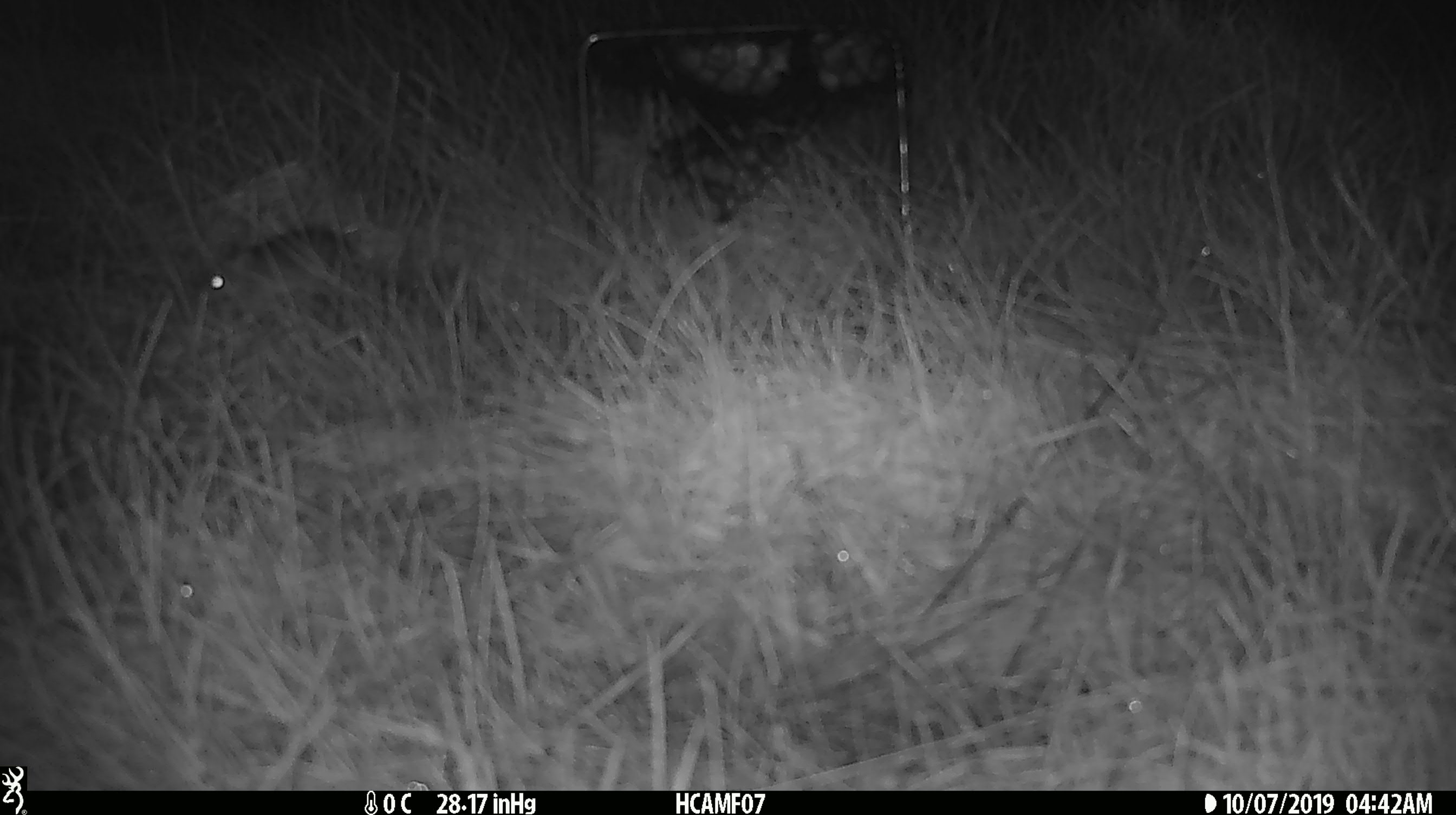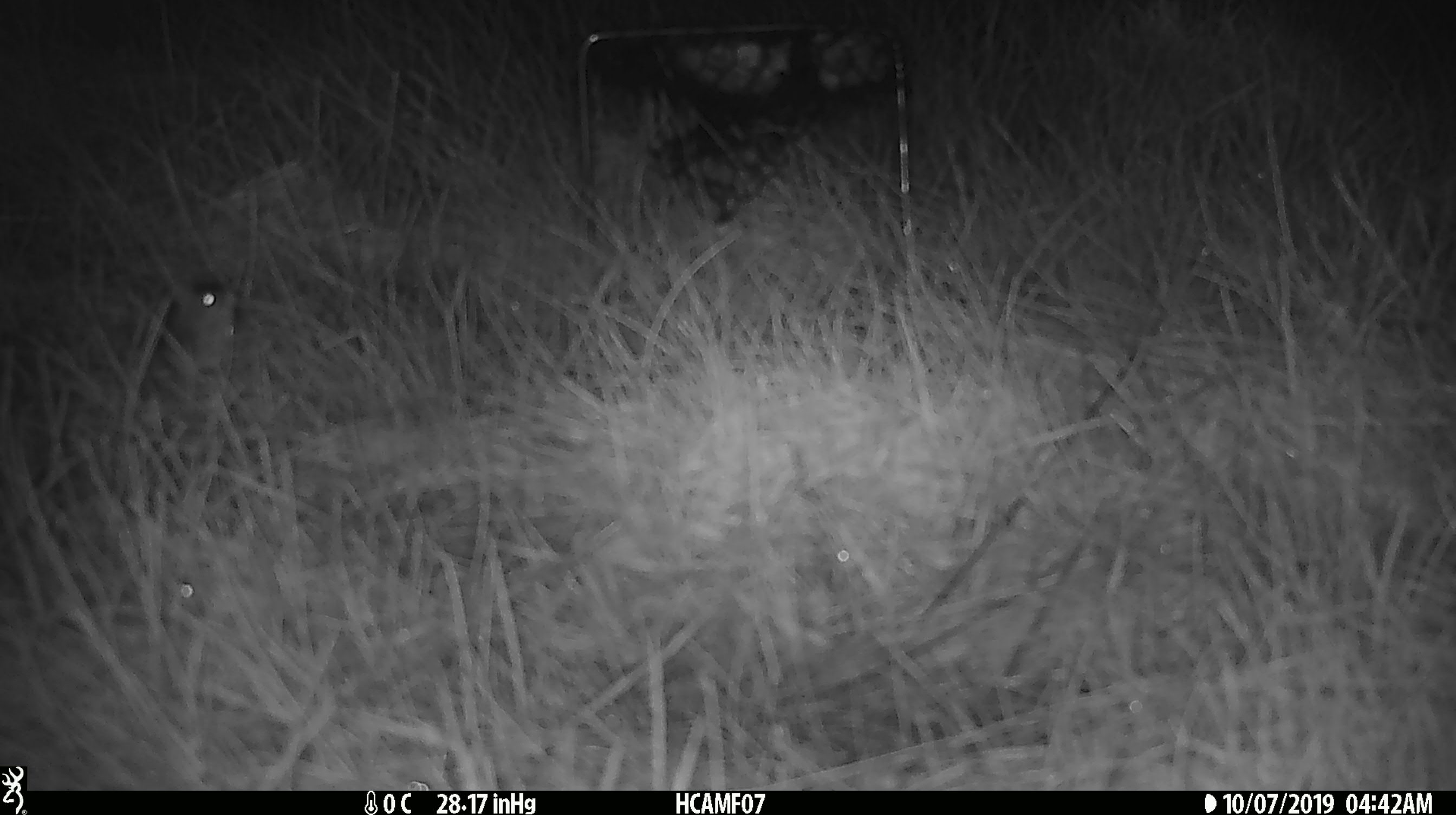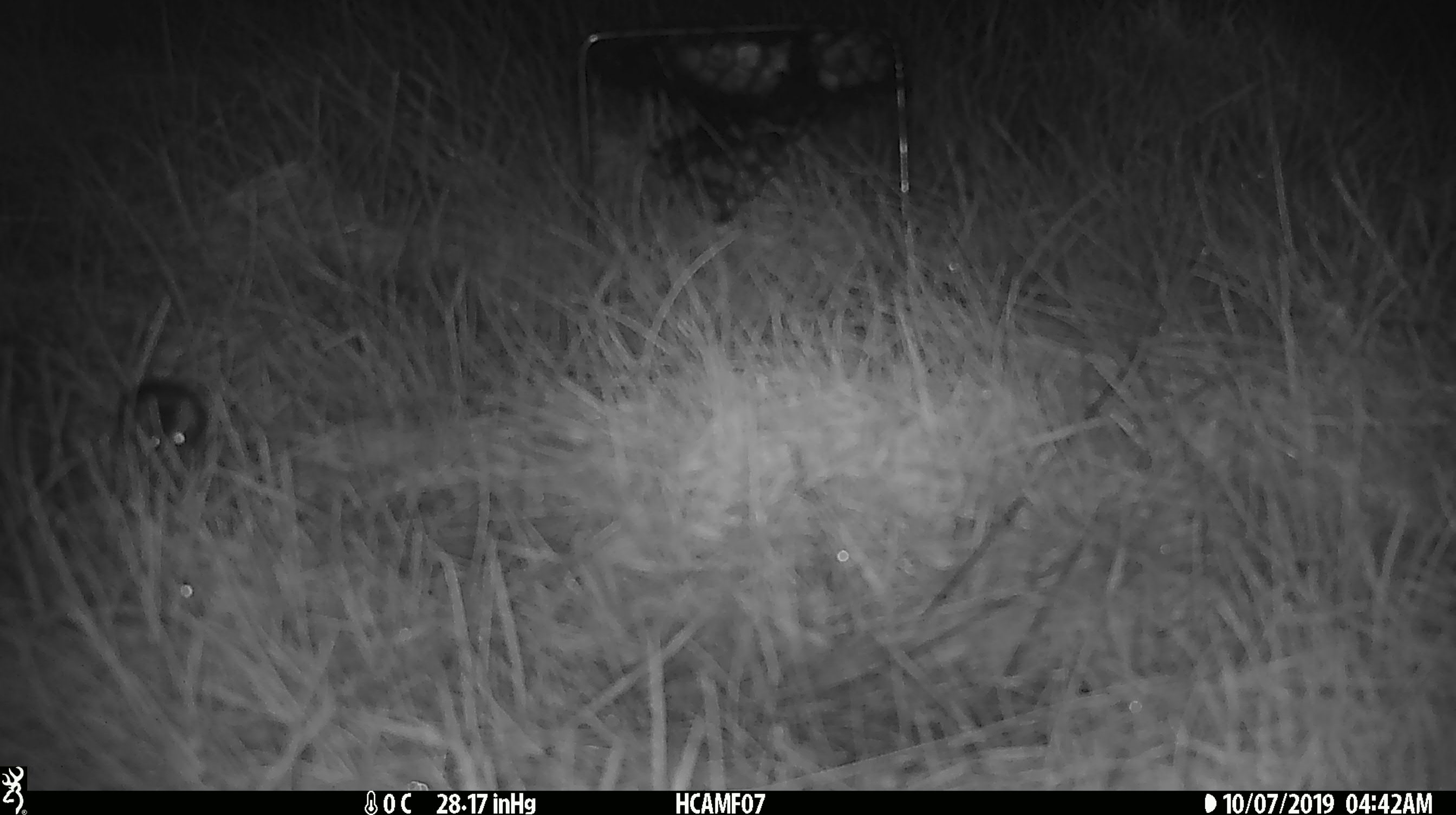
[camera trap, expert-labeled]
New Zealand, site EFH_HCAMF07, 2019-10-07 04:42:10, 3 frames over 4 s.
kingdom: Animalia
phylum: Chordata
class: Mammalia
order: Rodentia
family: Muridae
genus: Mus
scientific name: Mus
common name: mouse